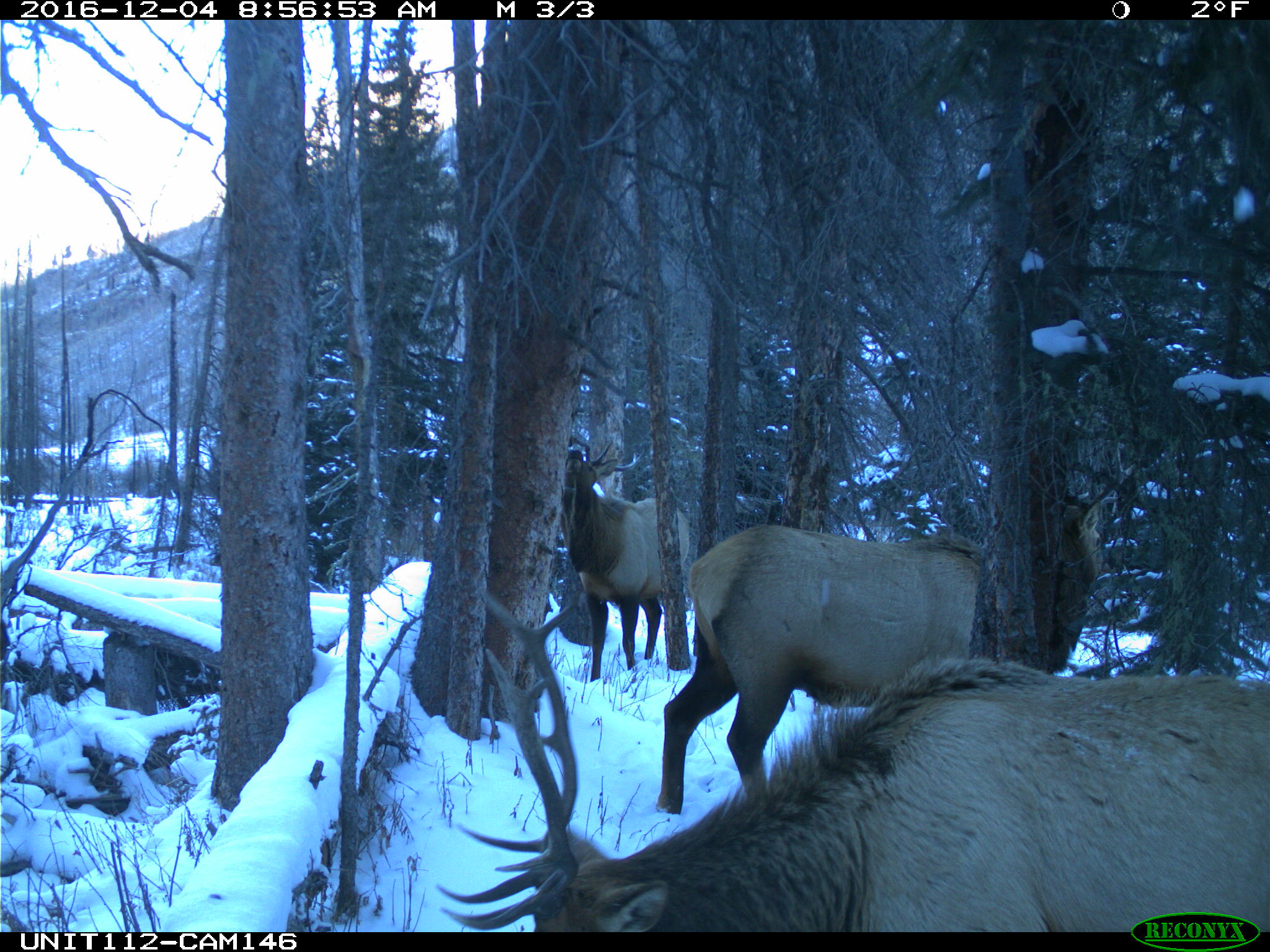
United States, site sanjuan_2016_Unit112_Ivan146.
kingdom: Animalia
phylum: Chordata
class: Mammalia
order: Artiodactyla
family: Cervidae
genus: Cervus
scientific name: Cervus elaphus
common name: red deer